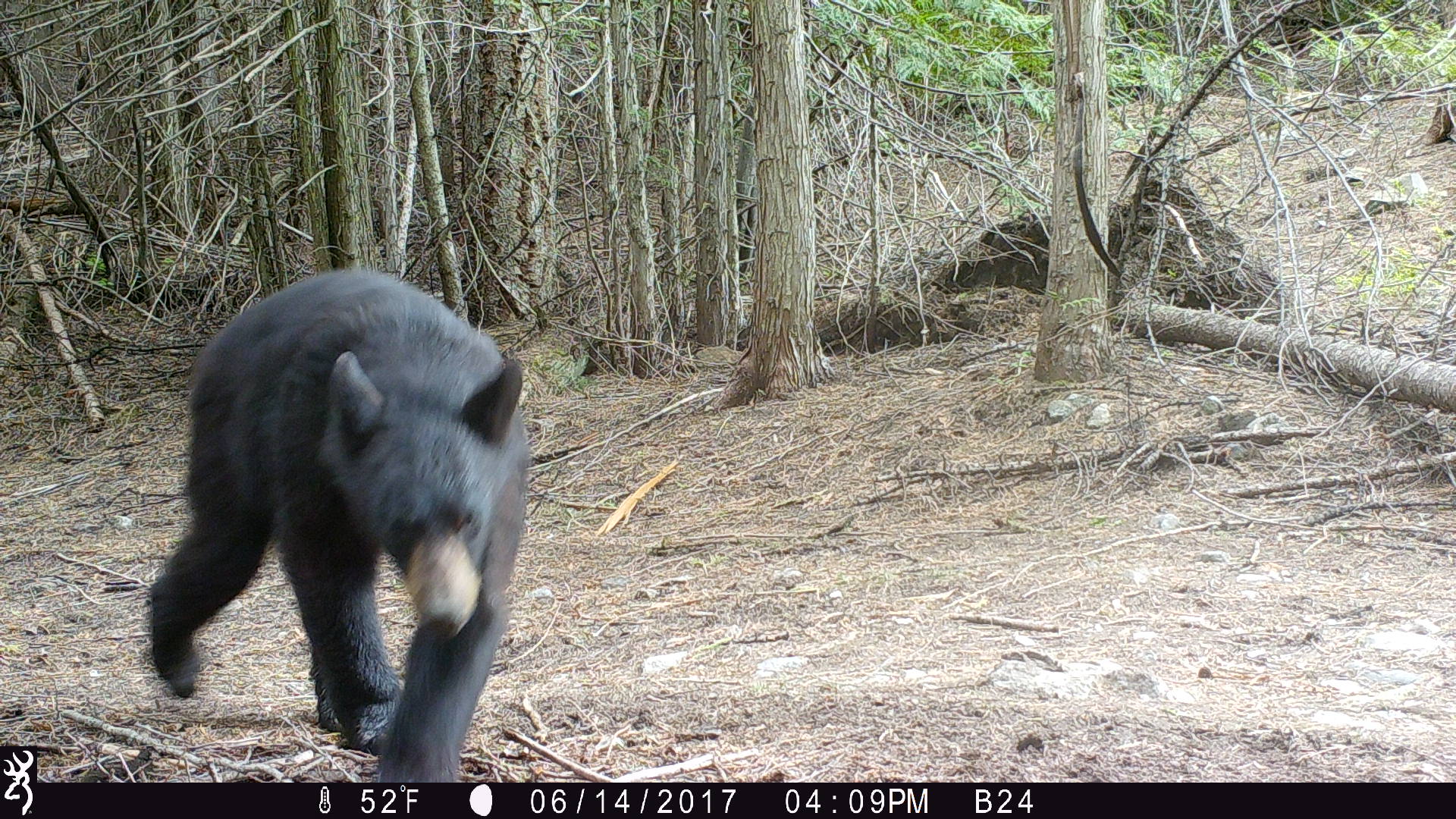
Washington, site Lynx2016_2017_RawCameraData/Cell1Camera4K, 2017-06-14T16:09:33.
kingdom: Animalia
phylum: Chordata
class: Mammalia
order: Carnivora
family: Ursidae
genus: Ursus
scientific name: Ursus americanus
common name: american black bear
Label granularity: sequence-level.